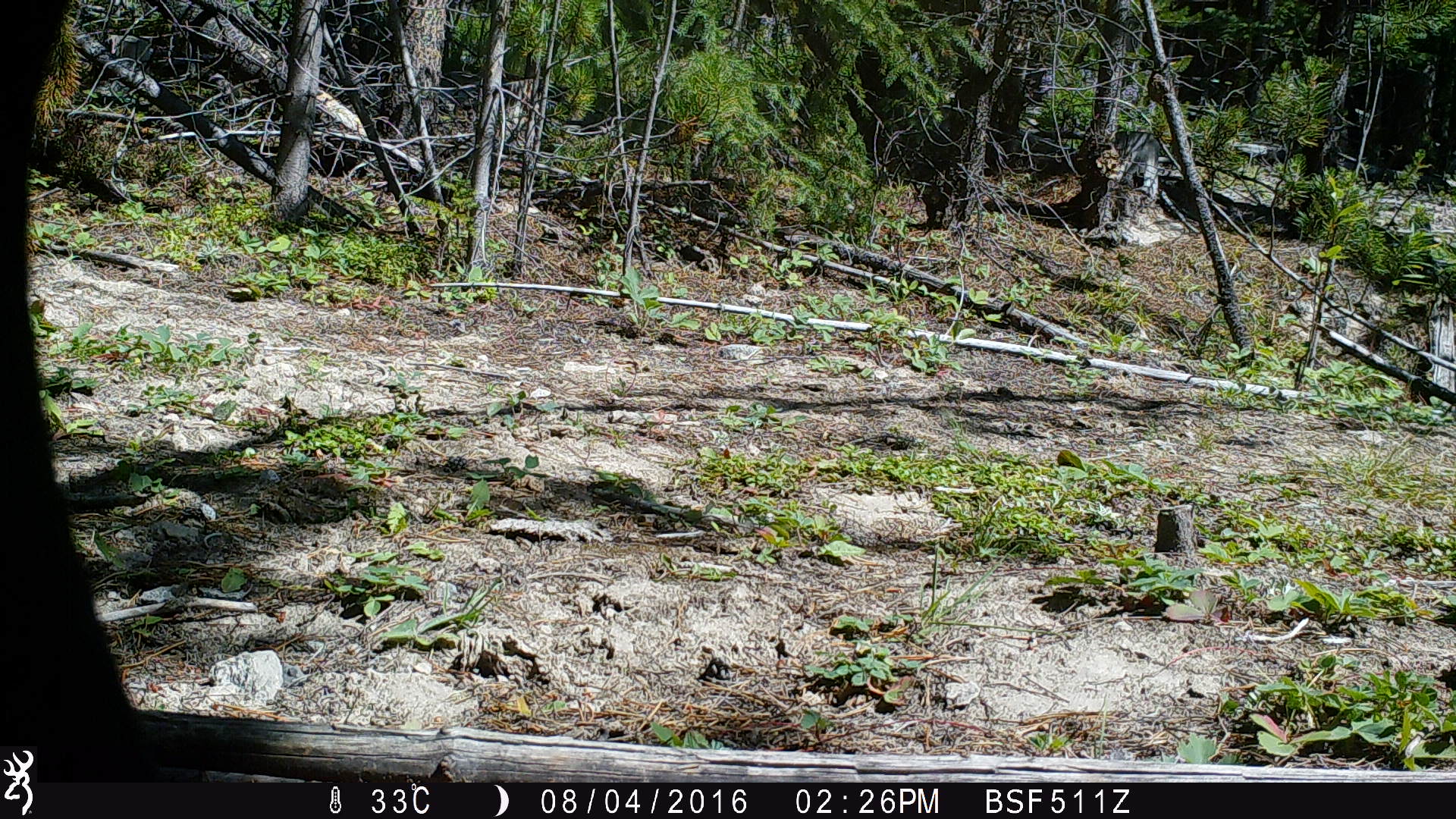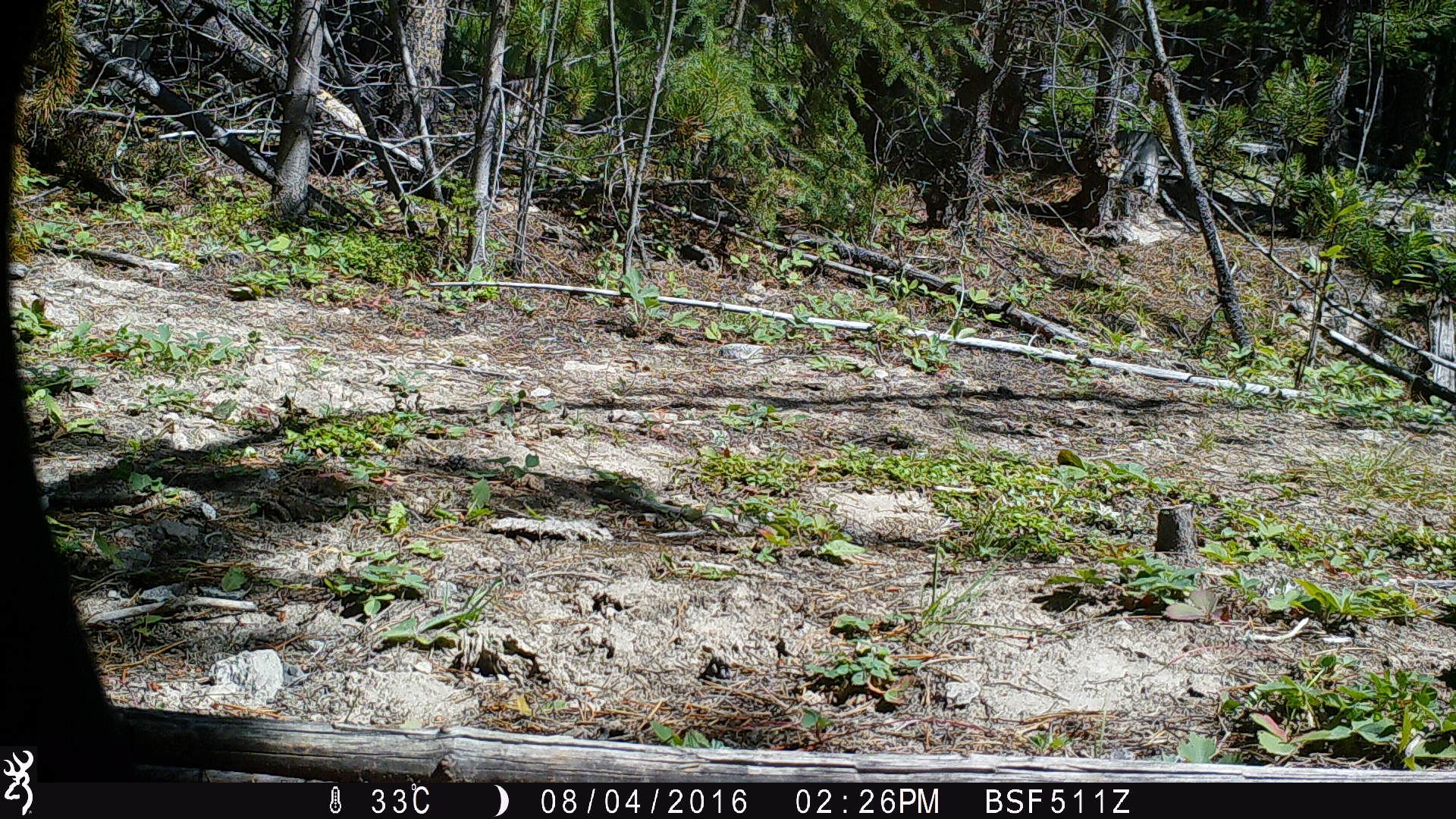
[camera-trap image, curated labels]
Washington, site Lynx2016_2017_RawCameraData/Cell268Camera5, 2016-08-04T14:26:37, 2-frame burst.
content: unidentified animal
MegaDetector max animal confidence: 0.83